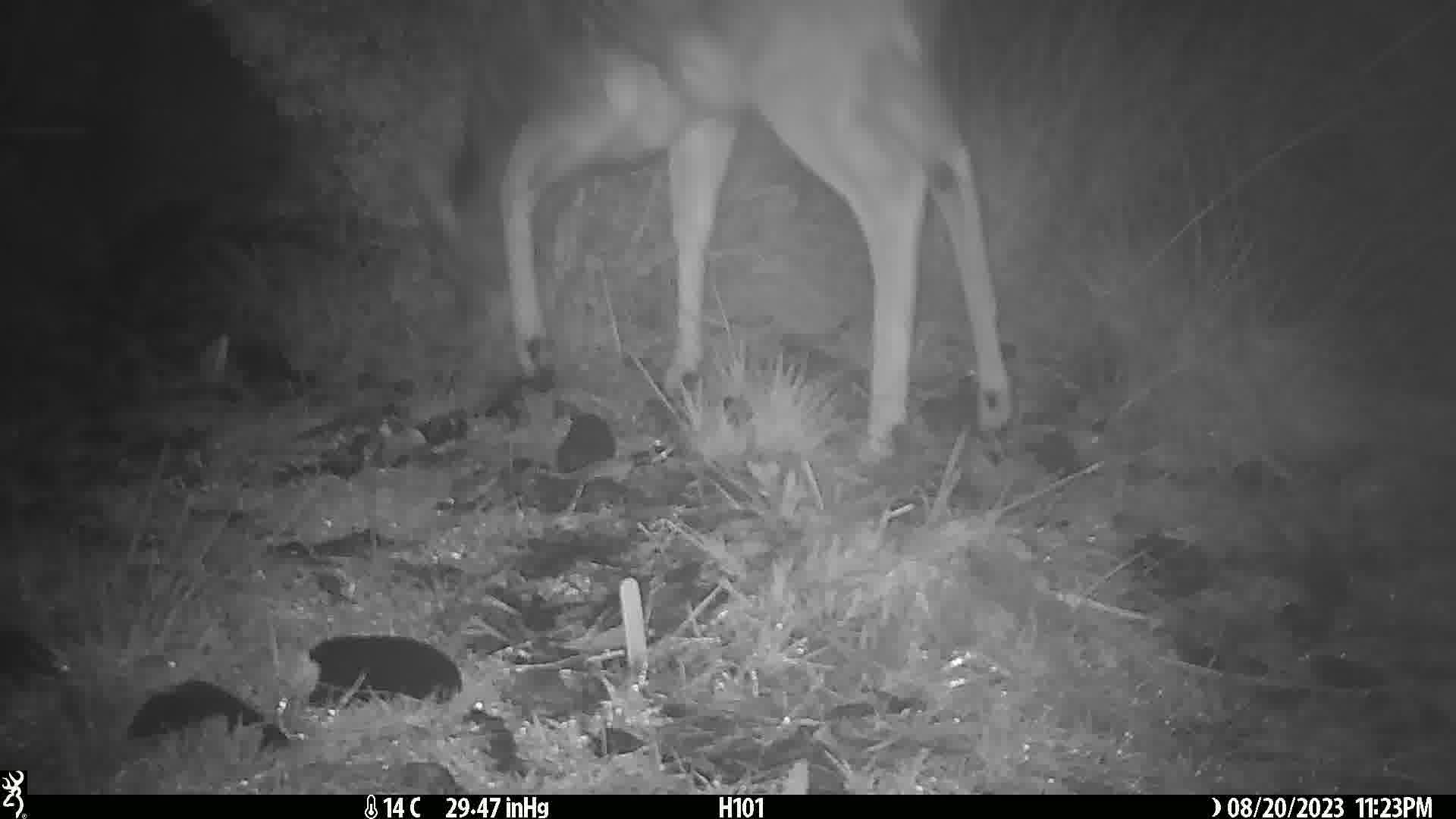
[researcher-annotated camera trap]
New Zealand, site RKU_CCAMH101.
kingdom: Animalia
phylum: Chordata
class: Mammalia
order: Artiodactyla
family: Cervidae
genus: Odocoileus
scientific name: Odocoileus virginianus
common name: white-tailed deer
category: white tailed deer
White tailed deer (white-tailed deer) (Odocoileus virginianus).